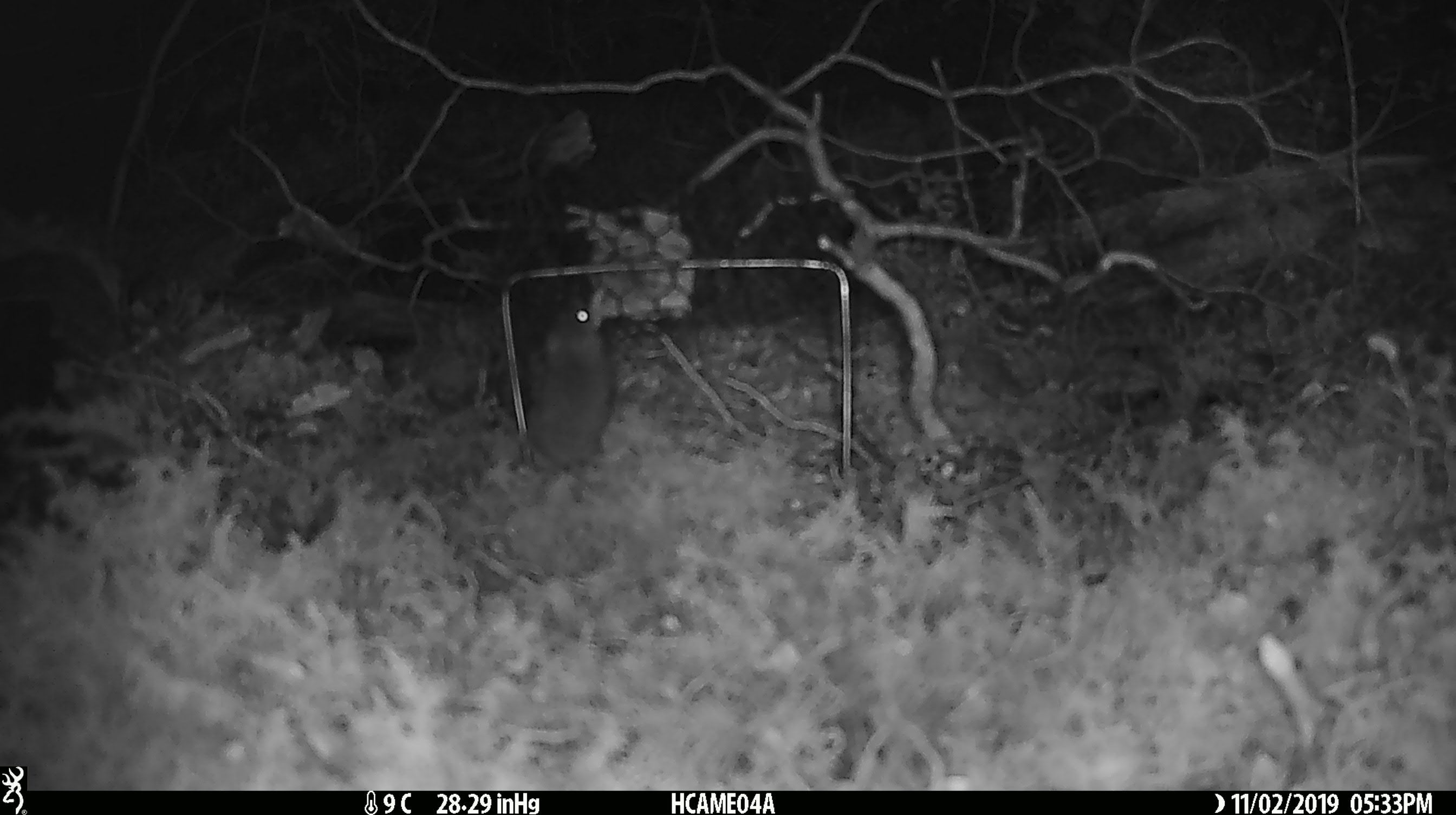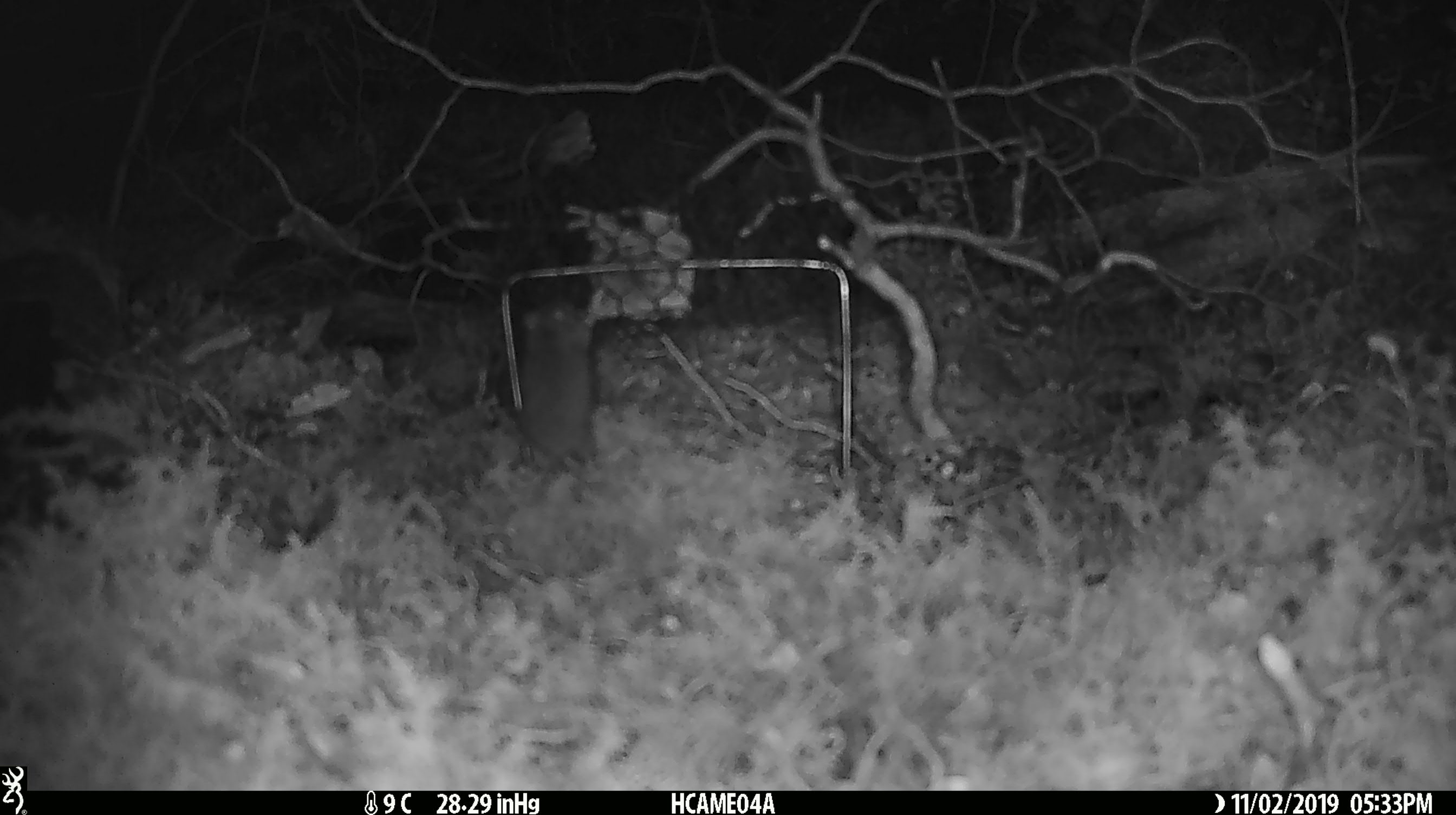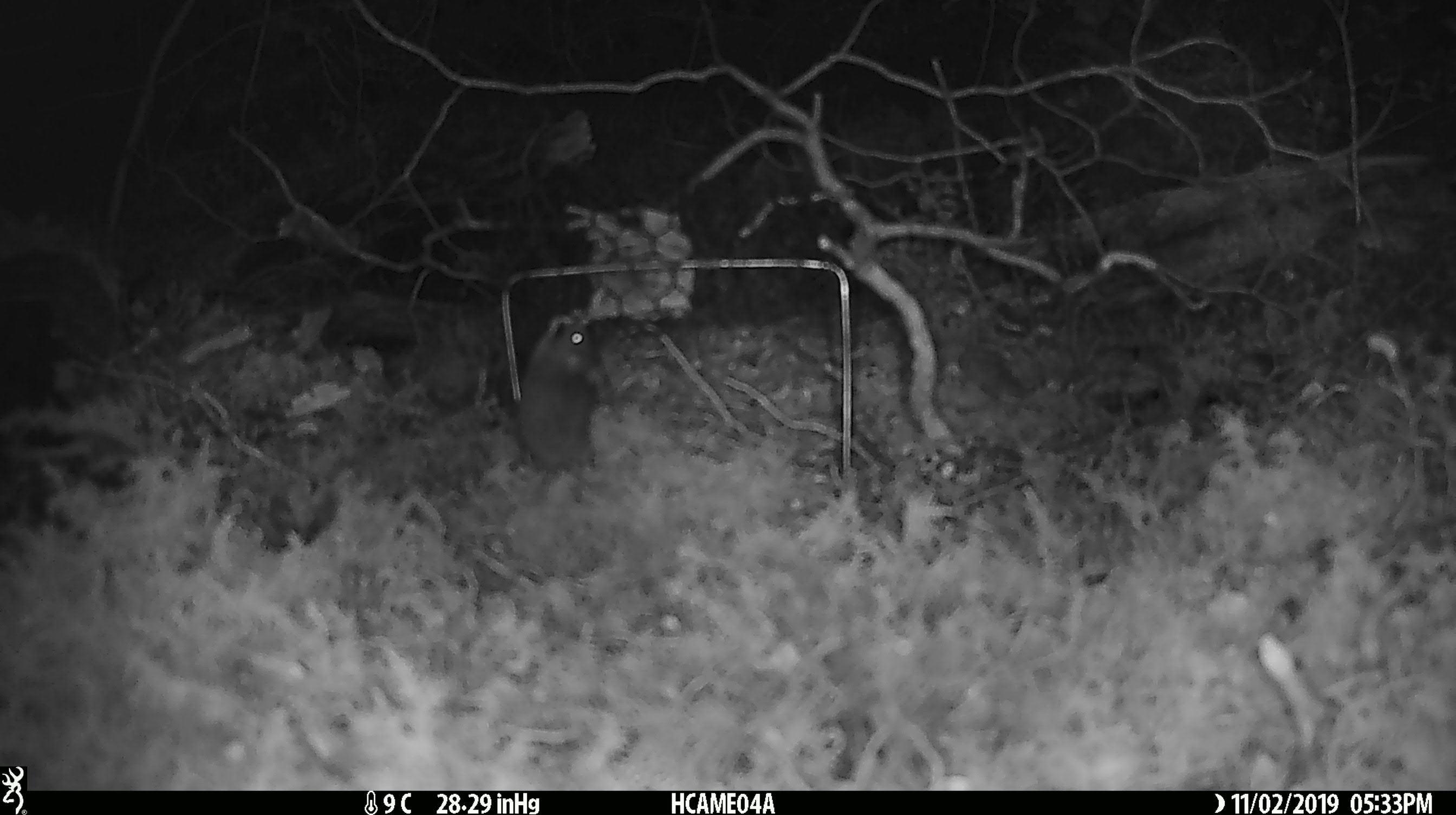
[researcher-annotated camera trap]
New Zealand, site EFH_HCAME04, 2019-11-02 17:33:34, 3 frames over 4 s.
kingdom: Animalia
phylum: Chordata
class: Mammalia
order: Rodentia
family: Muridae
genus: Mus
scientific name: Mus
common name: mouse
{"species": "mouse (Mus)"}